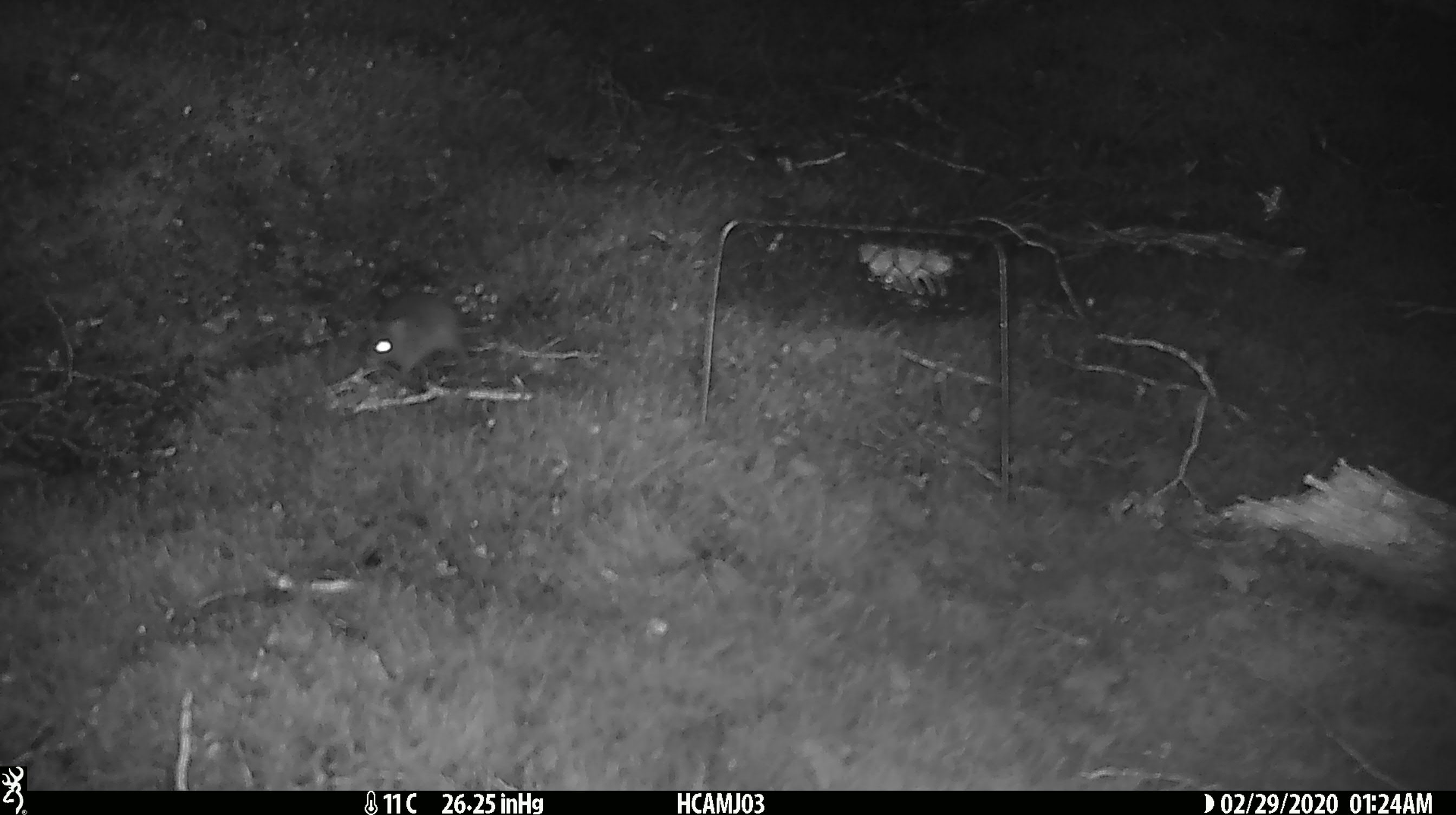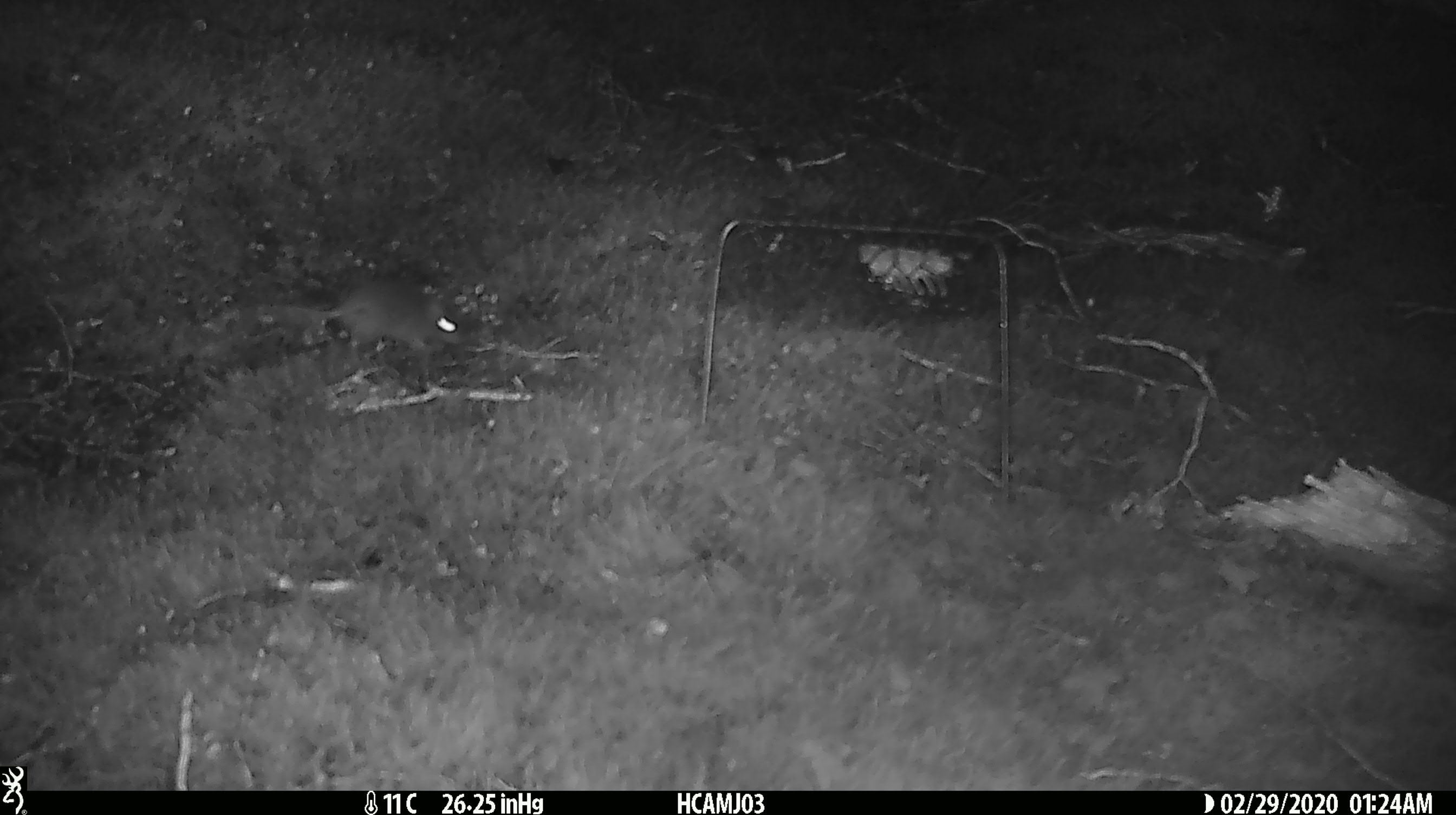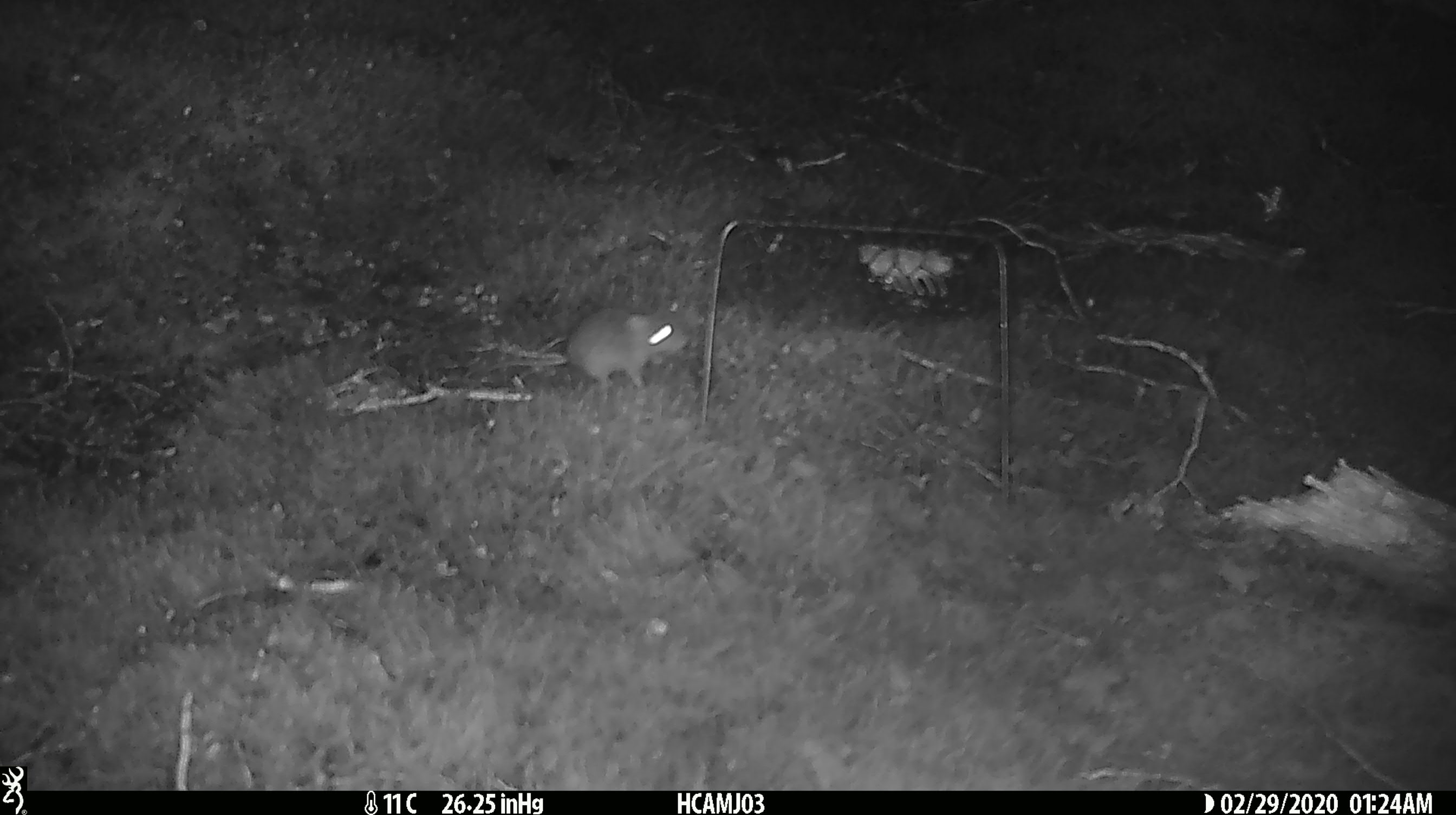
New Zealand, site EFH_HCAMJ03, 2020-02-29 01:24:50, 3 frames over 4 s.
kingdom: Animalia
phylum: Chordata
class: Mammalia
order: Rodentia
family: Muridae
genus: Mus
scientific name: Mus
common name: mouse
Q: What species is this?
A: Mouse (Mus).